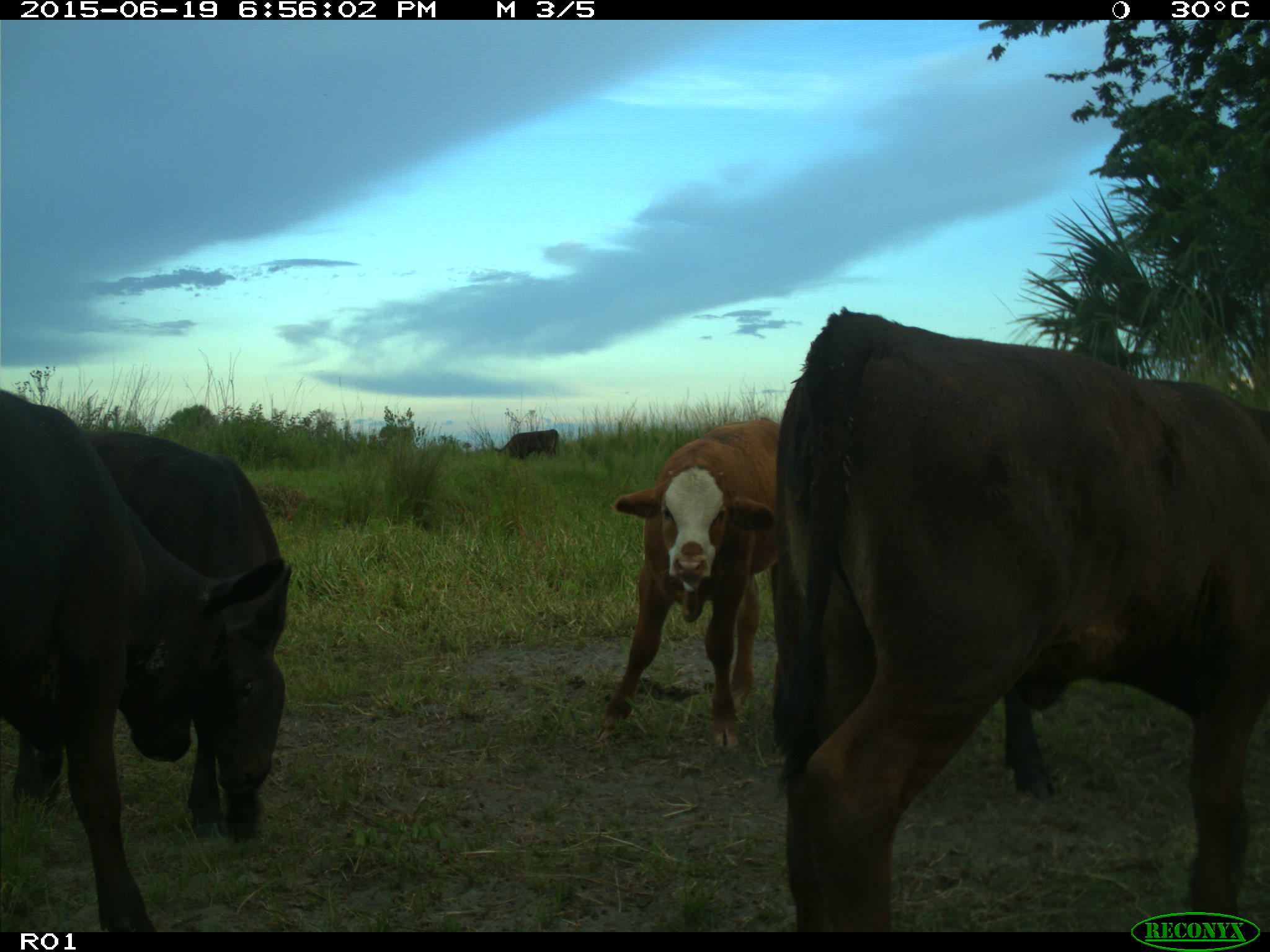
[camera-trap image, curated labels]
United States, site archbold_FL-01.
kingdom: Animalia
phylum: Chordata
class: Mammalia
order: Artiodactyla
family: Bovidae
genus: Bos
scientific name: Bos taurus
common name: domestic cow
Bos taurus (domestic cow).